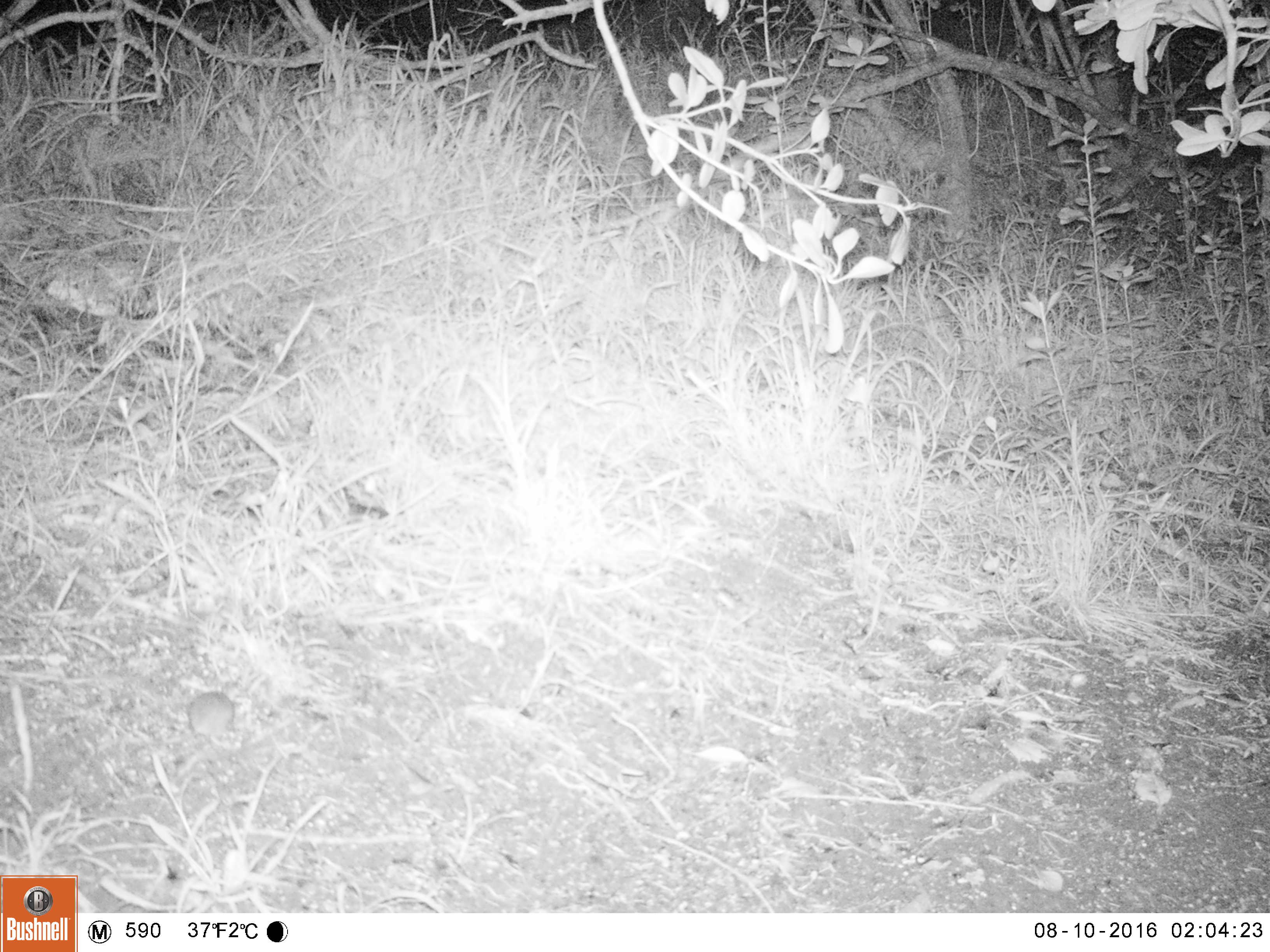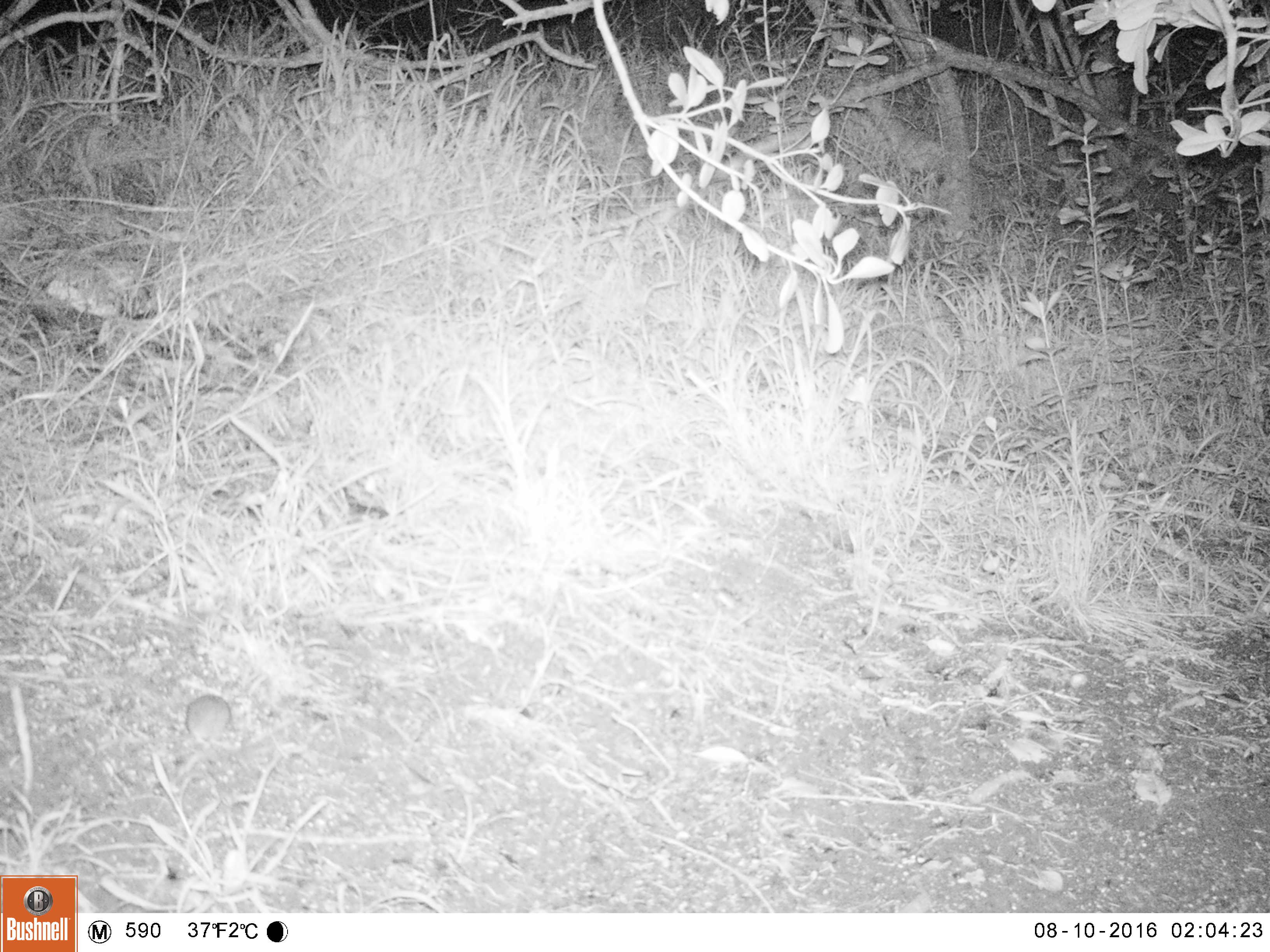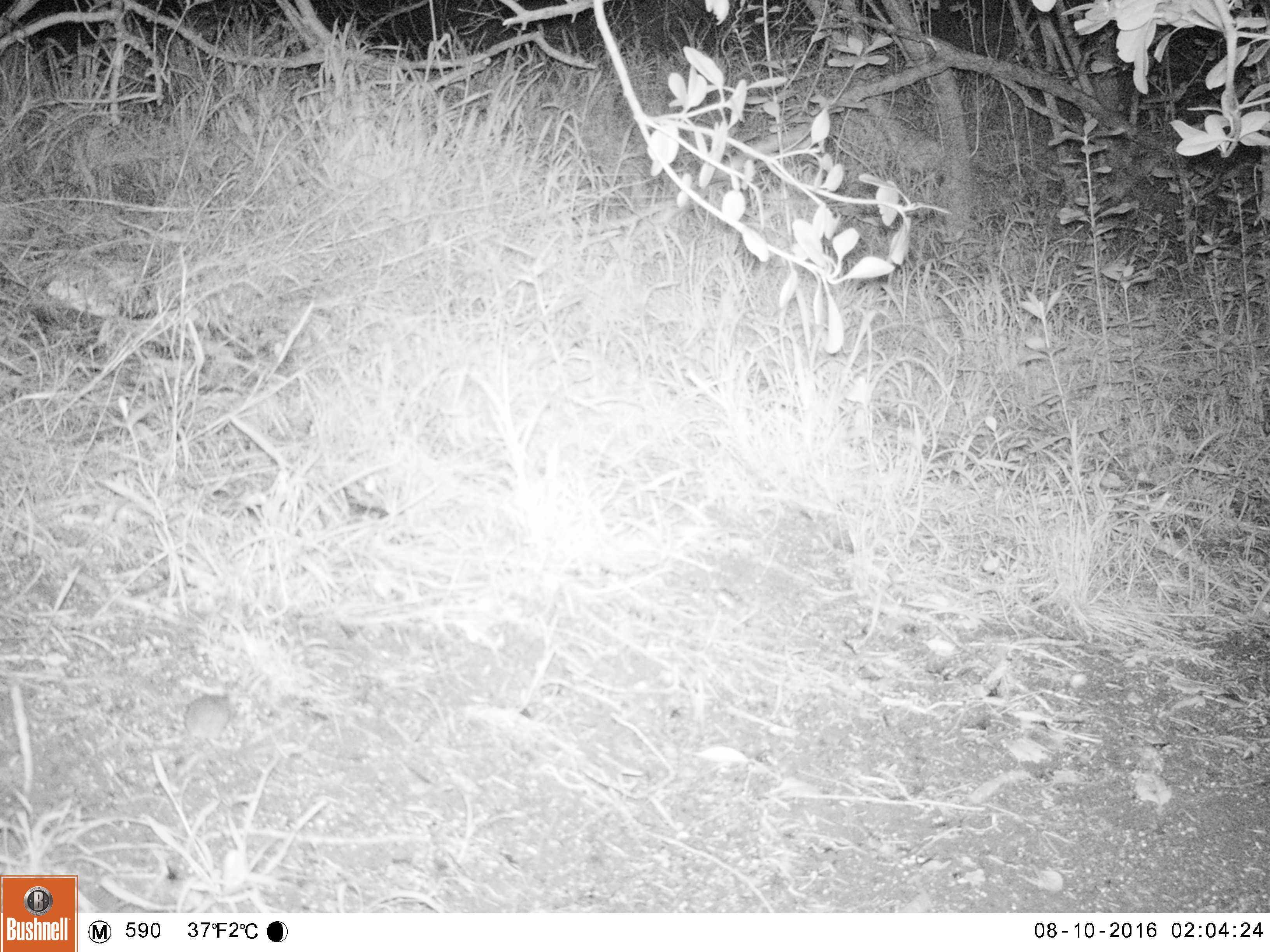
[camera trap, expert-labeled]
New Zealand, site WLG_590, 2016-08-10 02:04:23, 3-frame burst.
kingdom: Animalia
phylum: Chordata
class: Mammalia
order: Rodentia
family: Muridae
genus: Mus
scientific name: Mus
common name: mouse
Mouse (Mus).